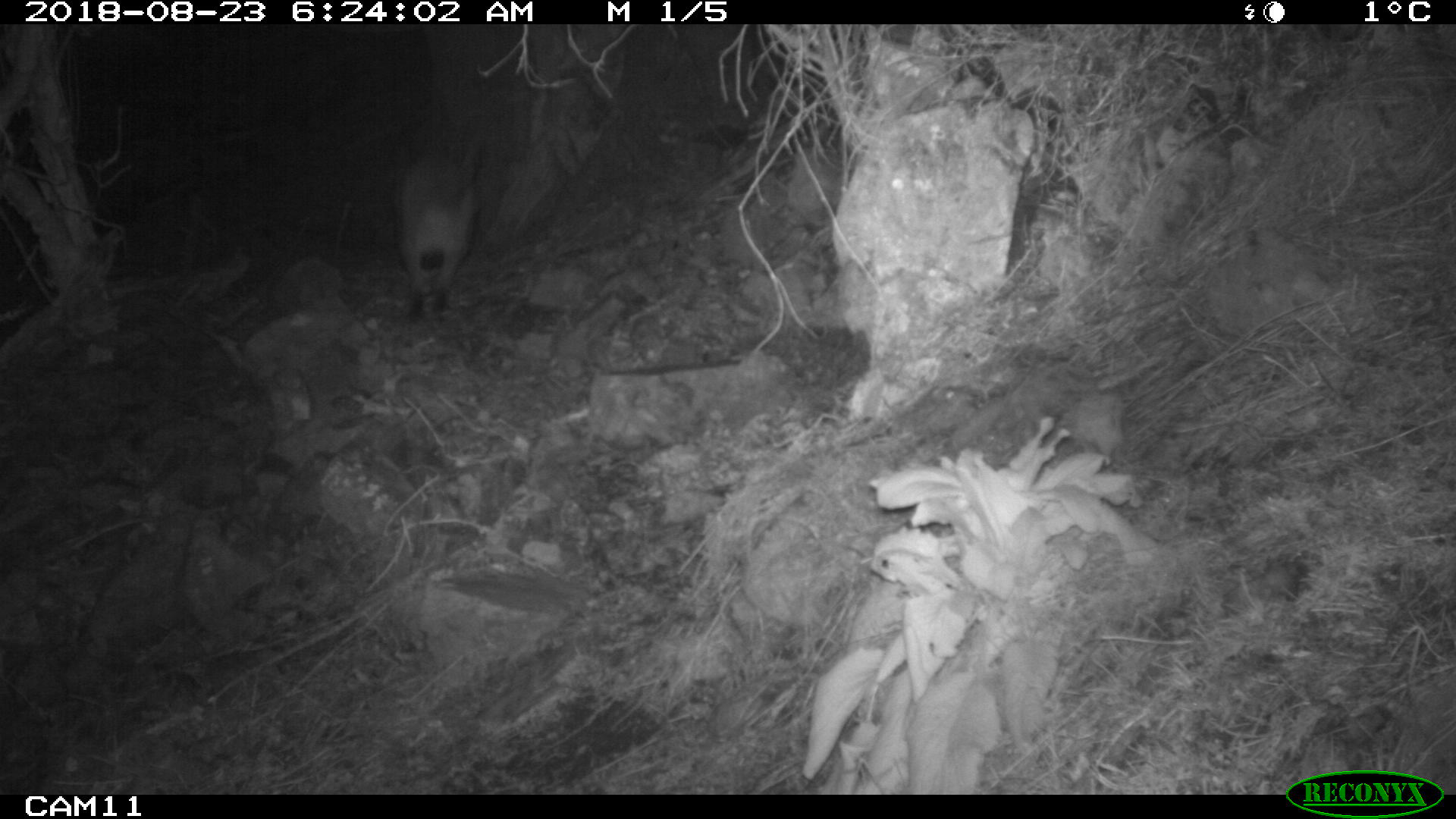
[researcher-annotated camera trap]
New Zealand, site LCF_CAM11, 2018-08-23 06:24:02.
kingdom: Animalia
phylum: Chordata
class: Mammalia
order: Diprotodontia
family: Macropodidae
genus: Notamacropus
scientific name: Notamacropus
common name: wallaby